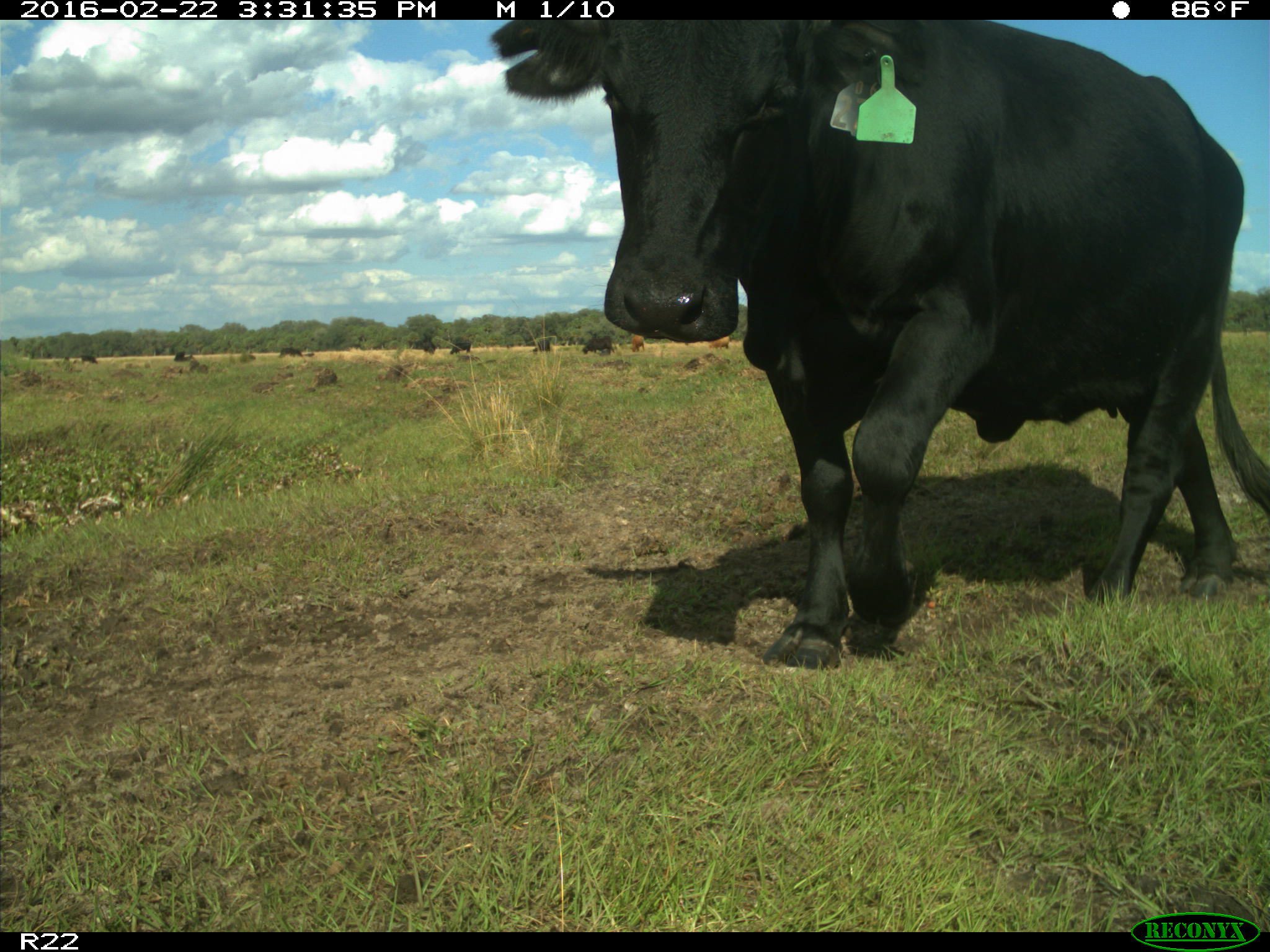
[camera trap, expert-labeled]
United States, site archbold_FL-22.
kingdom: Animalia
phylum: Chordata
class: Mammalia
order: Artiodactyla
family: Bovidae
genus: Bos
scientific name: Bos taurus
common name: domestic cow